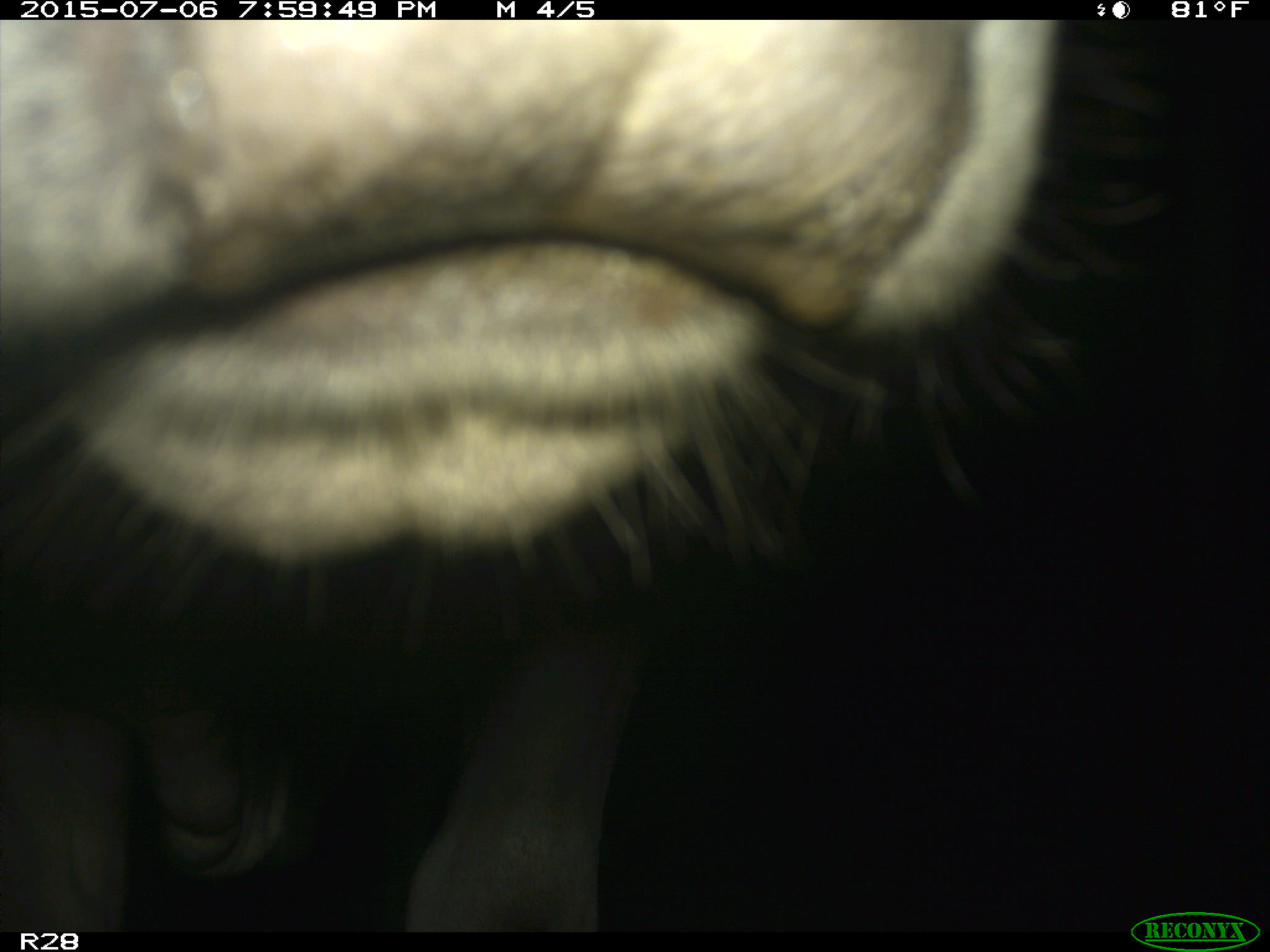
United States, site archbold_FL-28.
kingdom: Animalia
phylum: Chordata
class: Mammalia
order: Artiodactyla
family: Bovidae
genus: Bos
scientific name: Bos taurus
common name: domestic cow